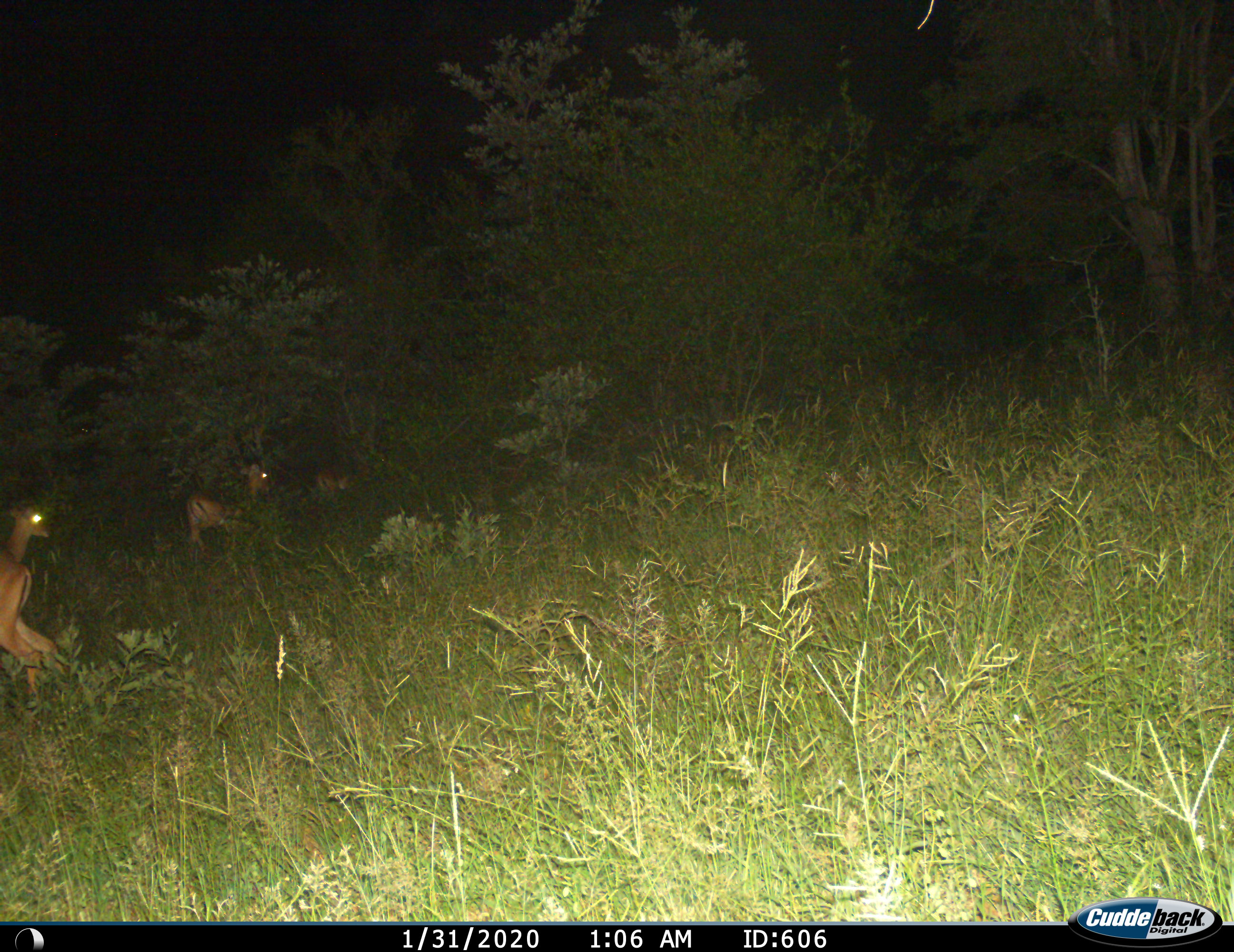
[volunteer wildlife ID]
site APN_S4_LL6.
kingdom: Animalia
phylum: Chordata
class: Mammalia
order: Artiodactyla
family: Bovidae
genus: Aepyceros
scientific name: Aepyceros melampus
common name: impala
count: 4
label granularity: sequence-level